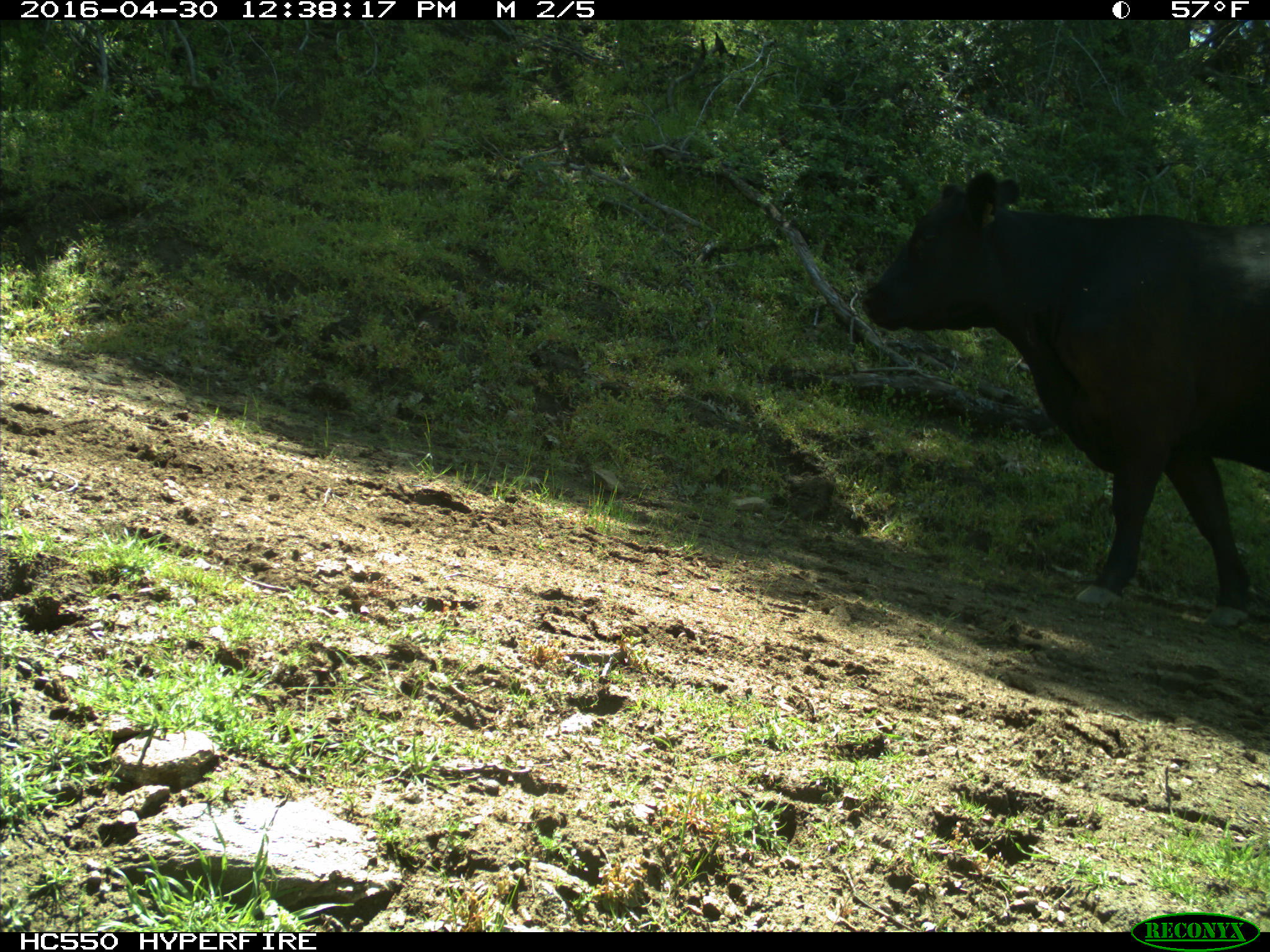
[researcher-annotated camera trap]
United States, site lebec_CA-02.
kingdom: Animalia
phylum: Chordata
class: Mammalia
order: Artiodactyla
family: Bovidae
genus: Bos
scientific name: Bos taurus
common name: domestic cow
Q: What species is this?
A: Bos taurus (domestic cow).